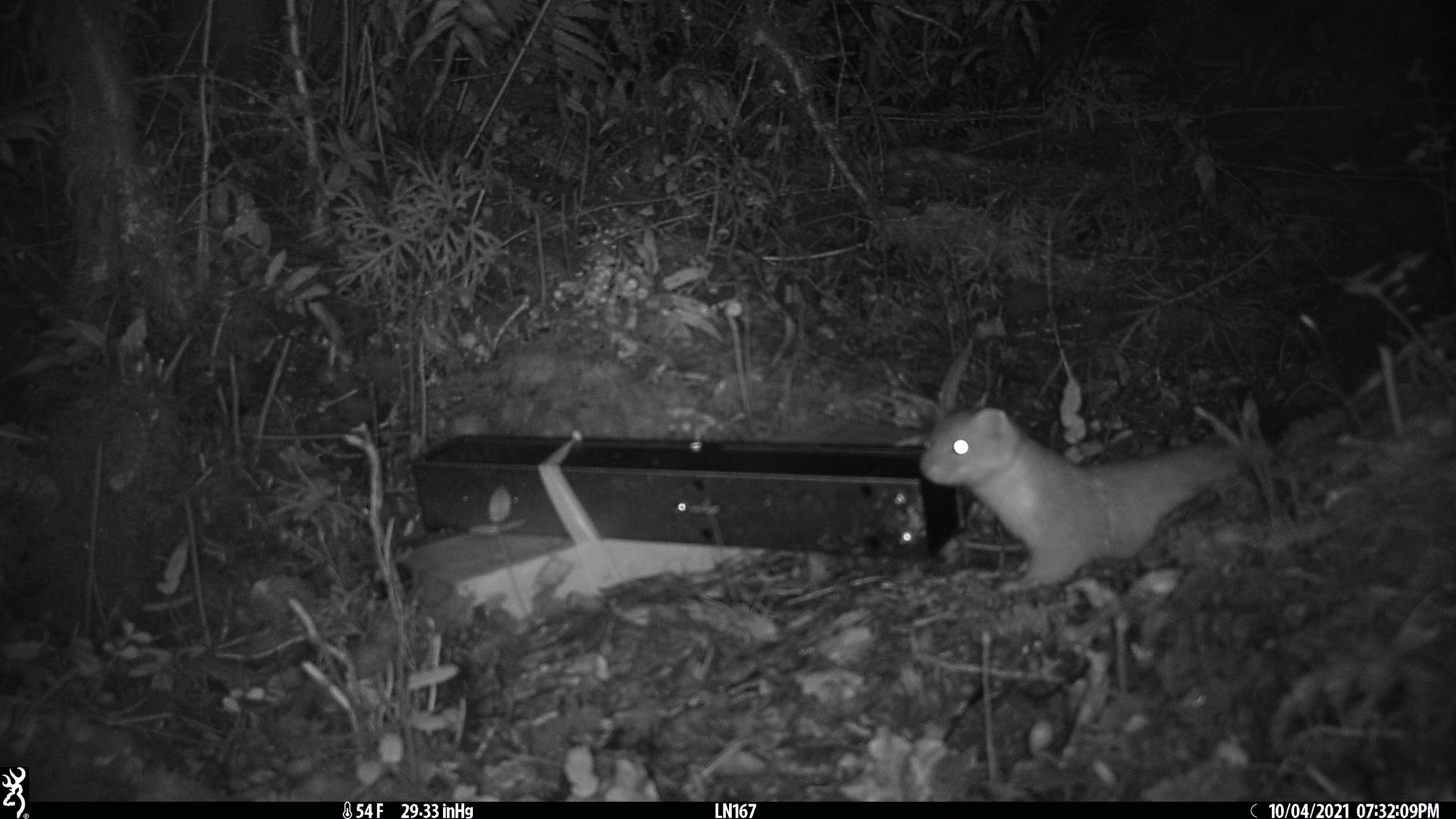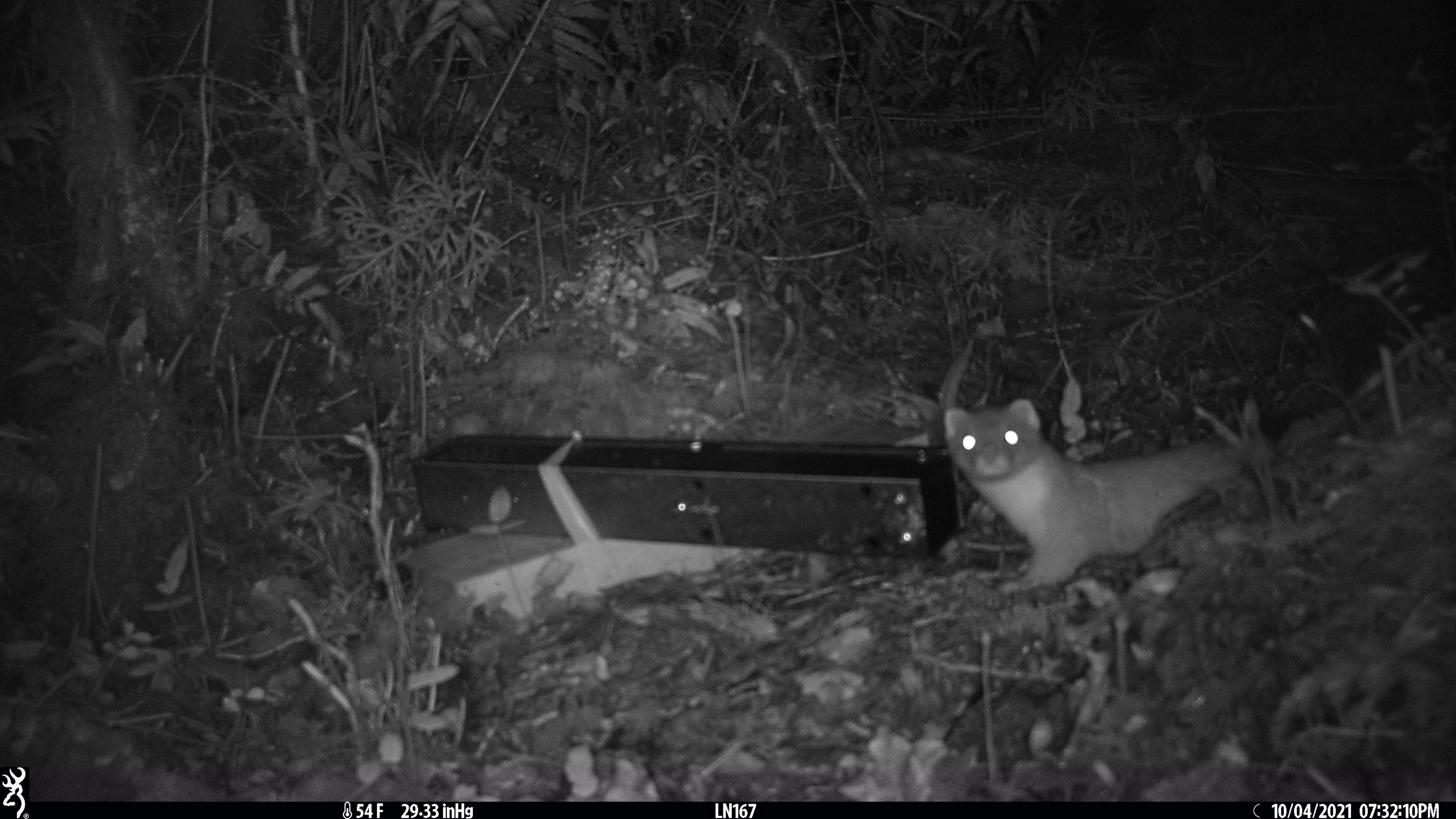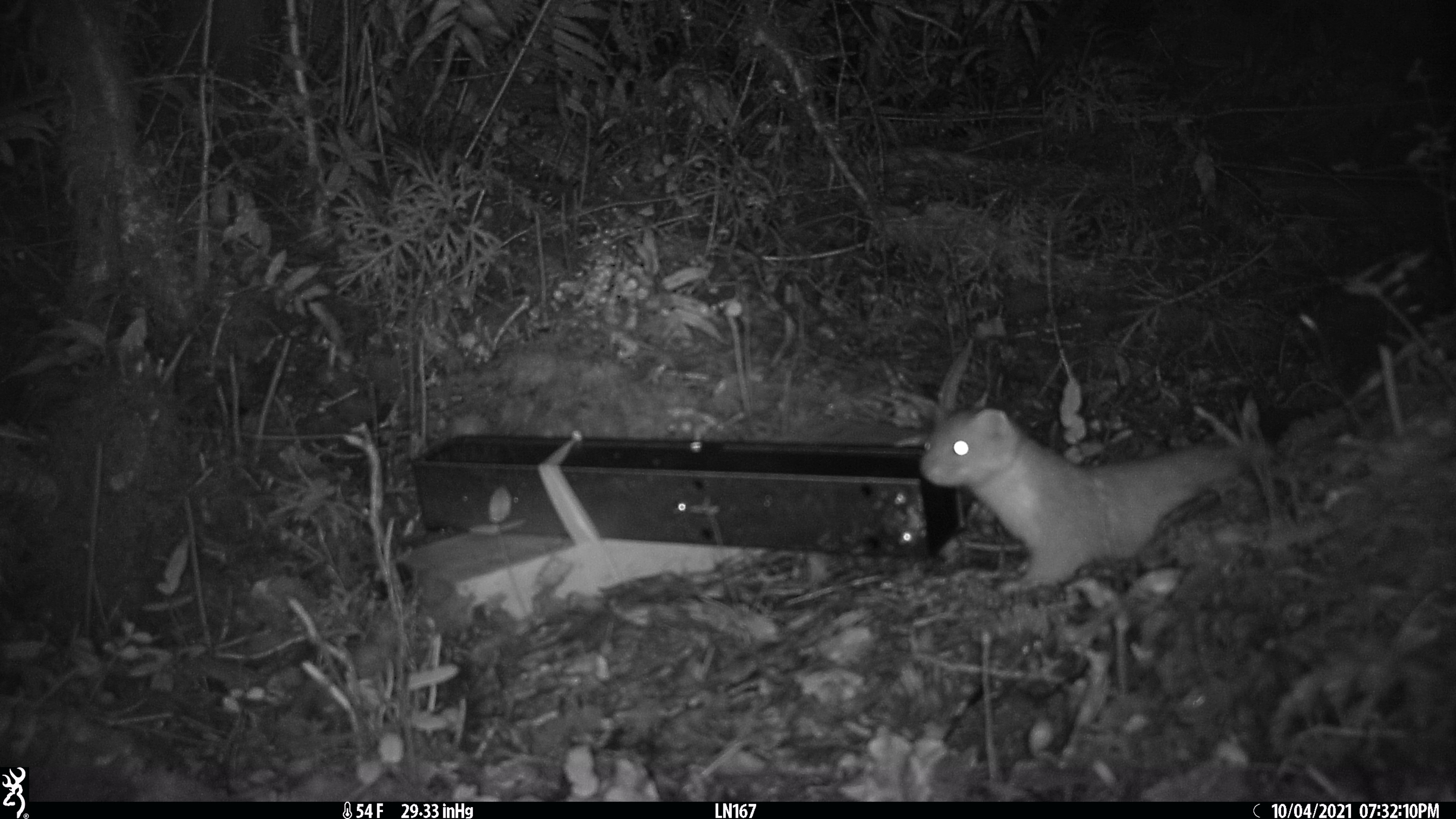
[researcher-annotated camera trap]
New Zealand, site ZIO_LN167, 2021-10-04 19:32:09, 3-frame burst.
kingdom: Animalia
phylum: Chordata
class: Mammalia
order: Carnivora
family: Mustelidae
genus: Mustela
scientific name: Mustela erminea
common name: stoat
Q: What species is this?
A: Stoat (Mustela erminea).